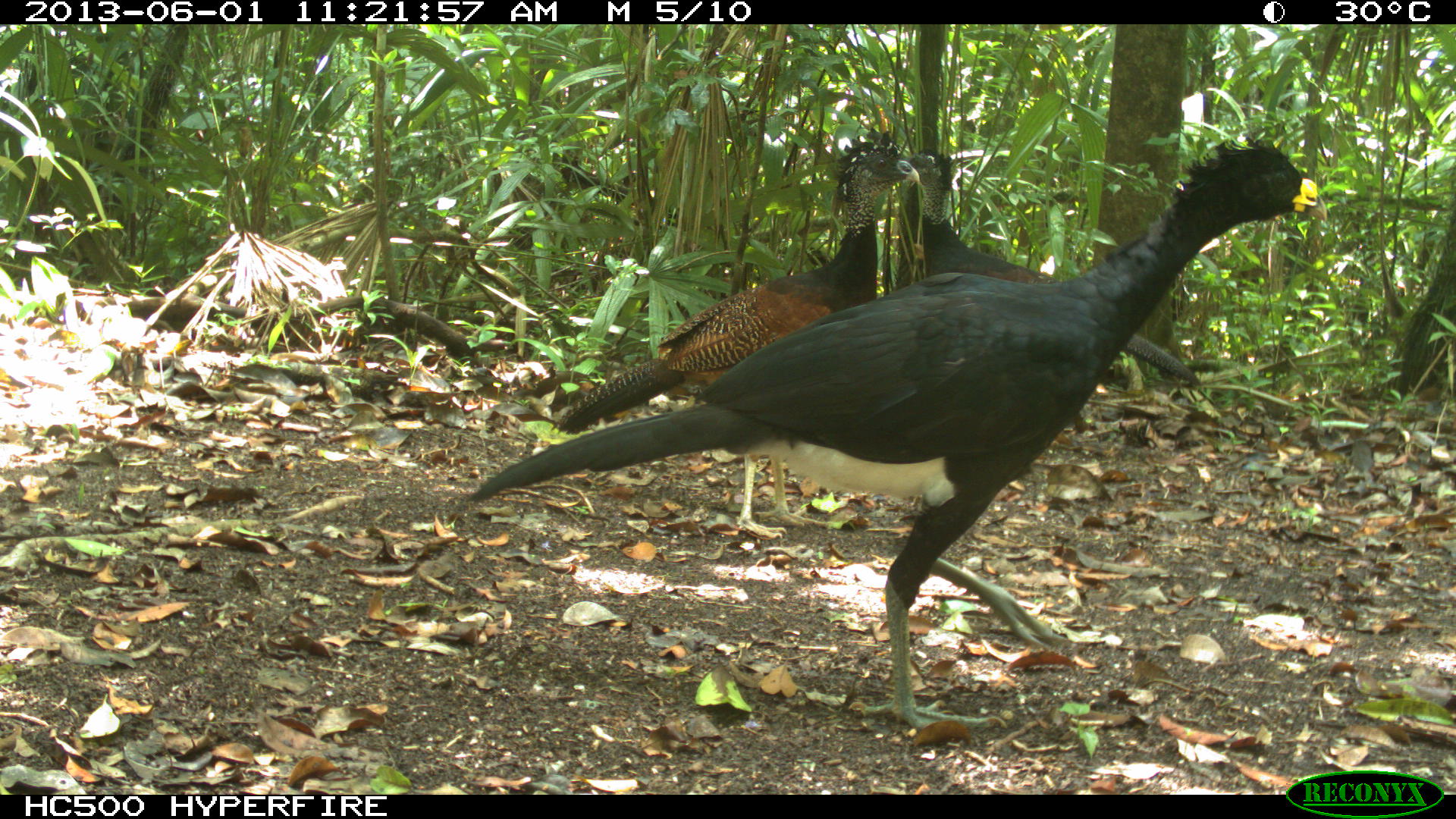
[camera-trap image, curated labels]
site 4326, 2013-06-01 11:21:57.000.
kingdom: Animalia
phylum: Chordata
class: Aves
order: Galliformes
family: Cracidae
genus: Crax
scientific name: Crax rubra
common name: great curassow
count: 4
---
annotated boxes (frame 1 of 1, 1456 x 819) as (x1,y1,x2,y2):
crax rubra: (463,130,1327,733); (548,135,919,539); (900,146,1205,392)